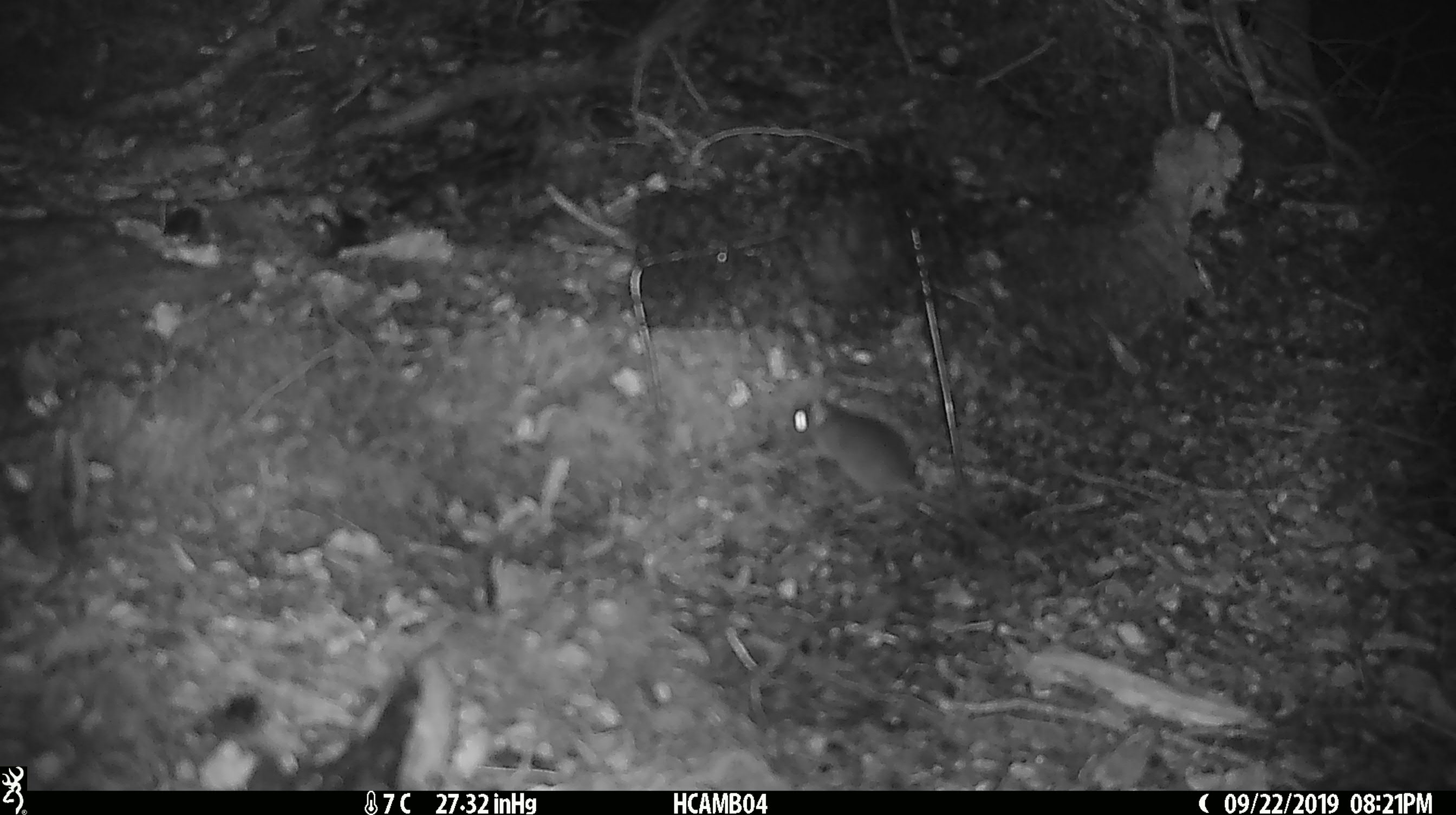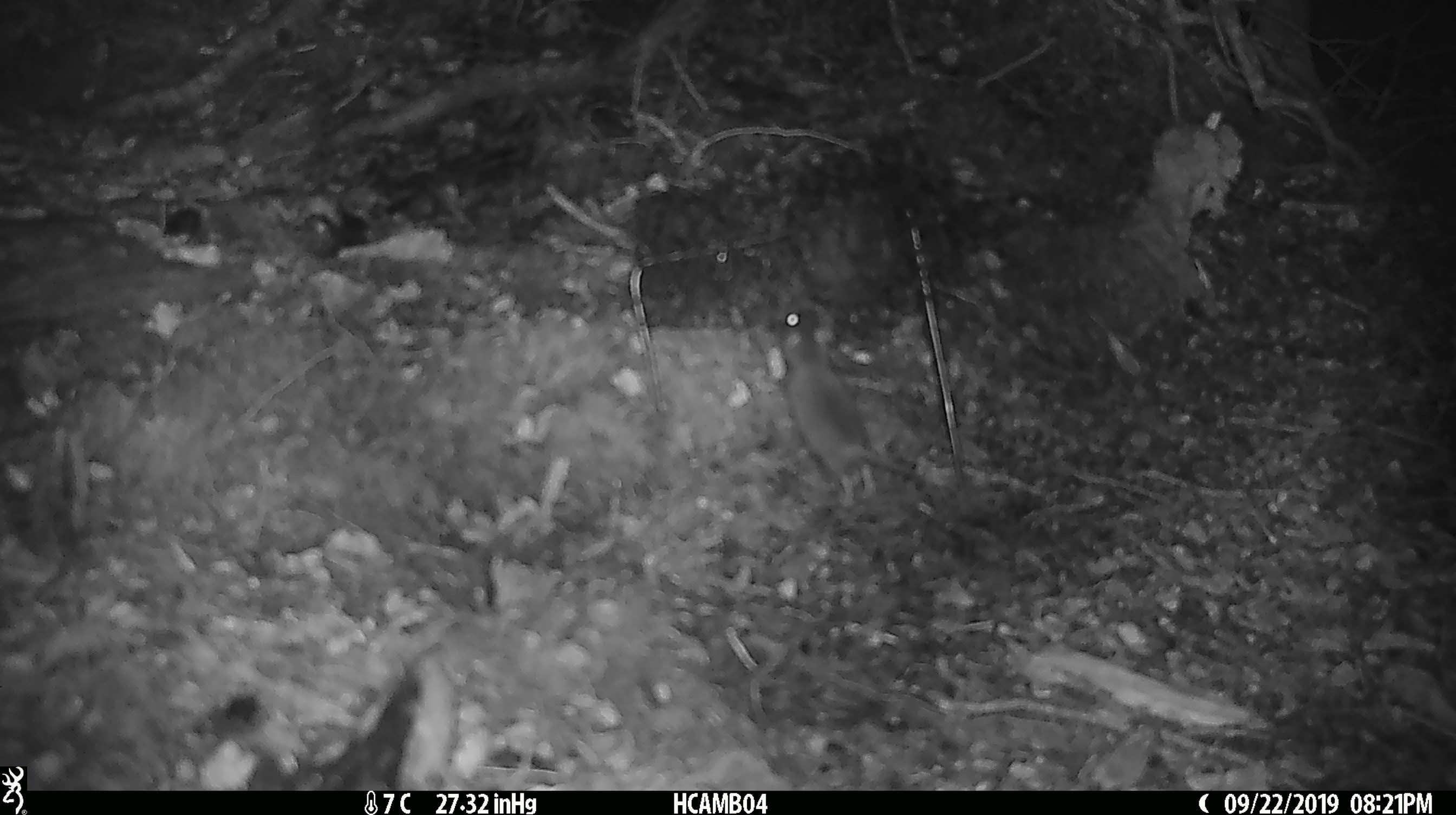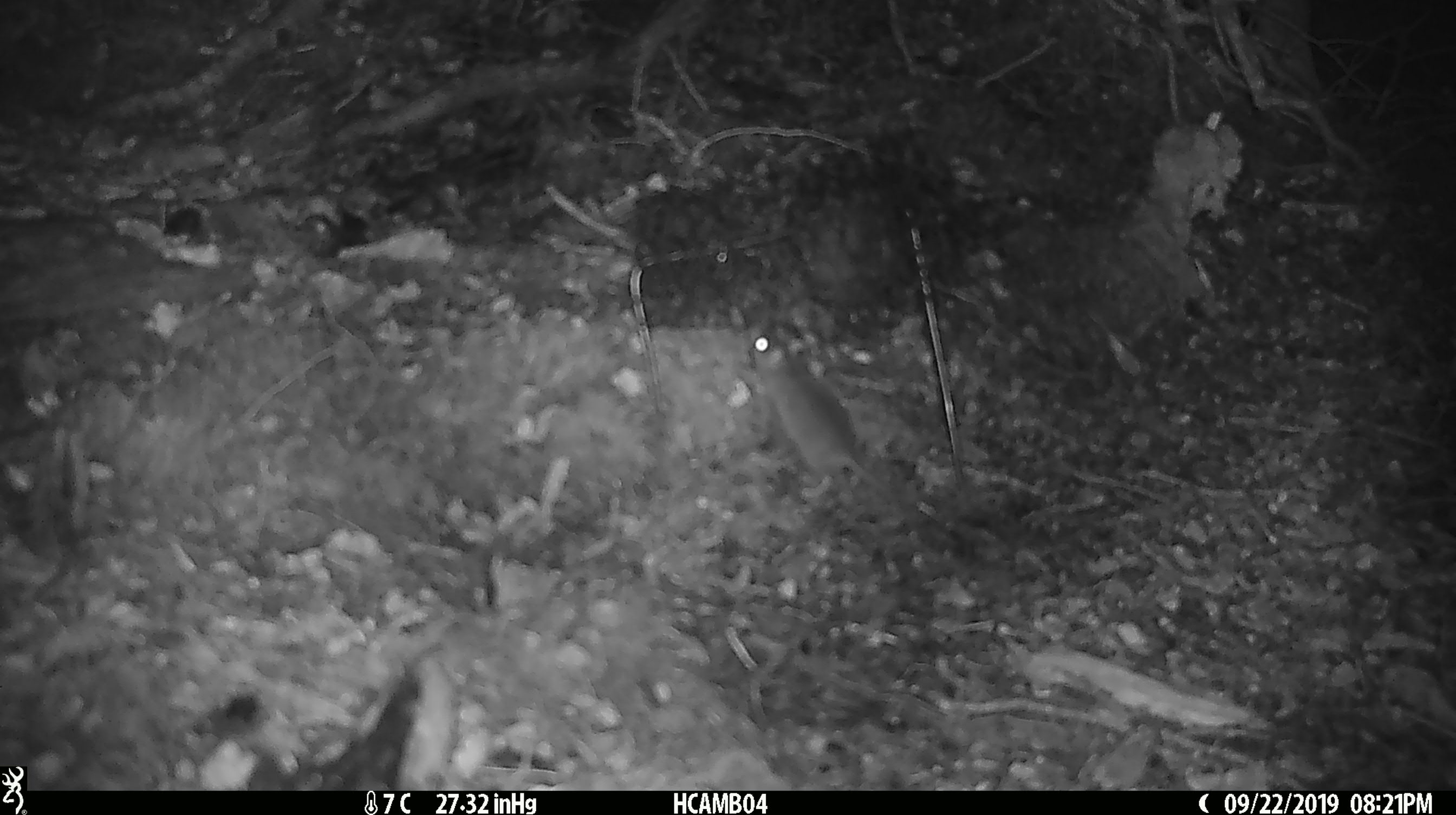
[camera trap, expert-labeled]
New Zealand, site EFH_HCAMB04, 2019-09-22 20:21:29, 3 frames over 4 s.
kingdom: Animalia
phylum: Chordata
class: Mammalia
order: Rodentia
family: Muridae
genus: Mus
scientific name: Mus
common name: mouse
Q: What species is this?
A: Mouse (Mus).